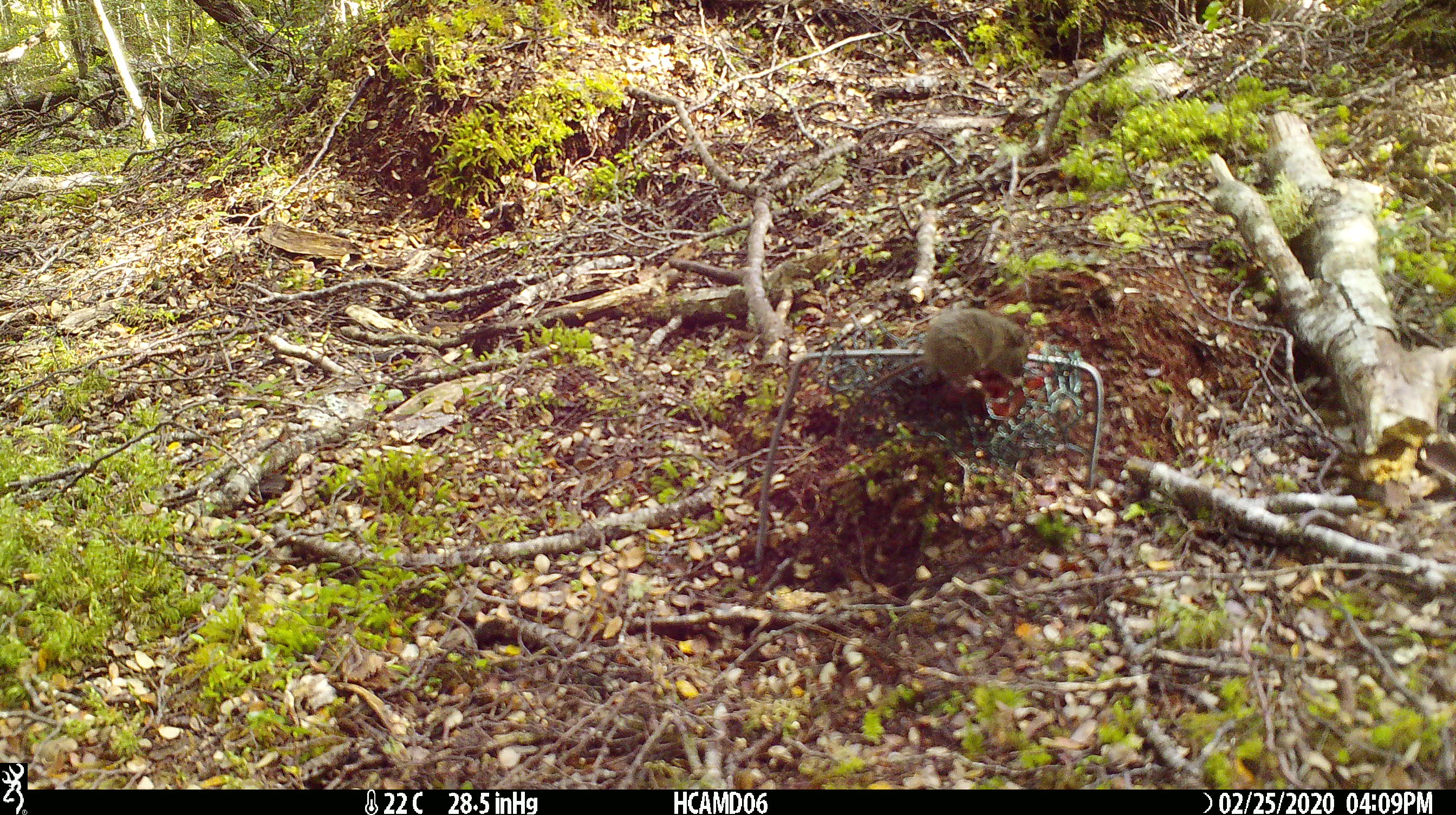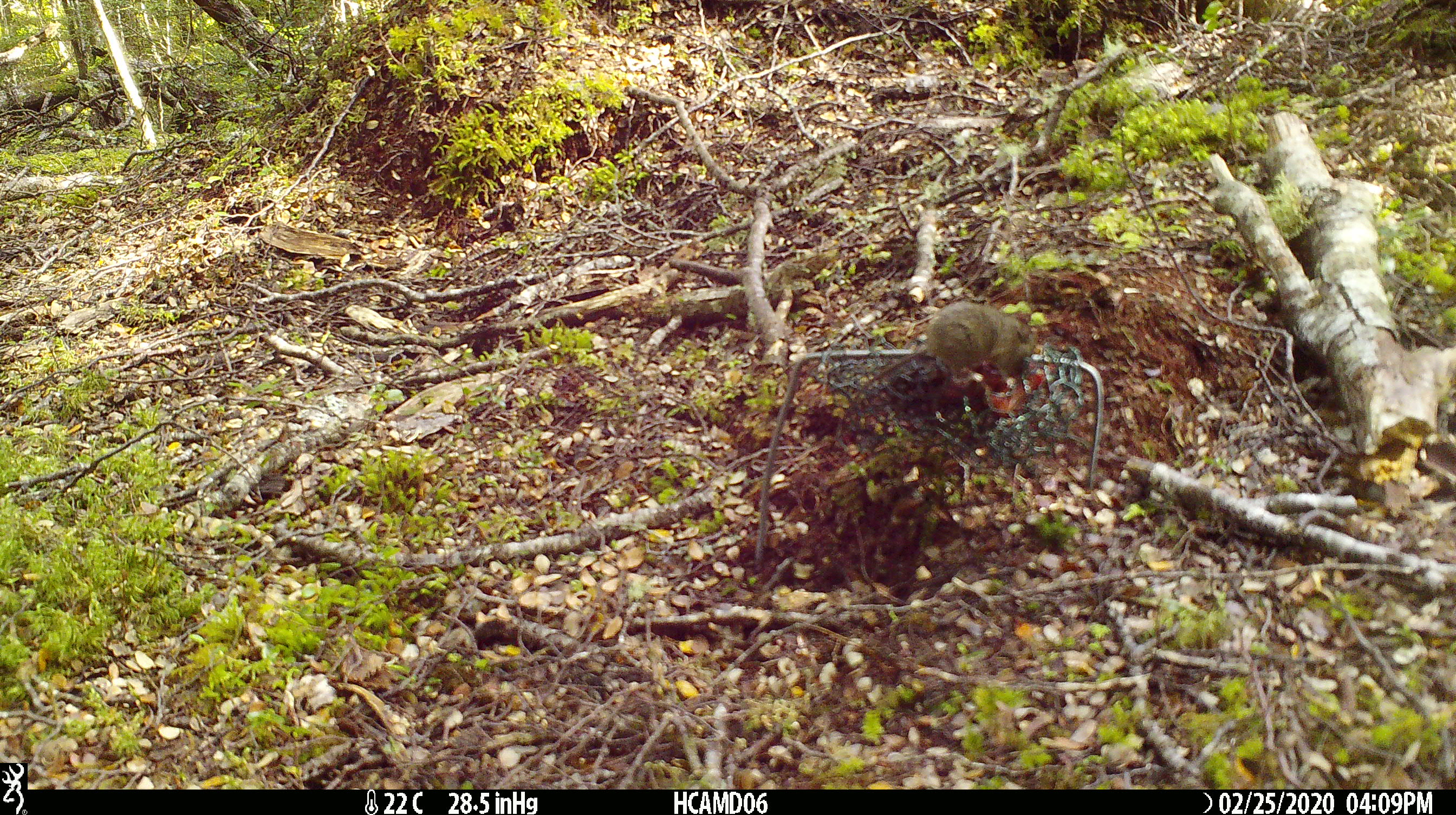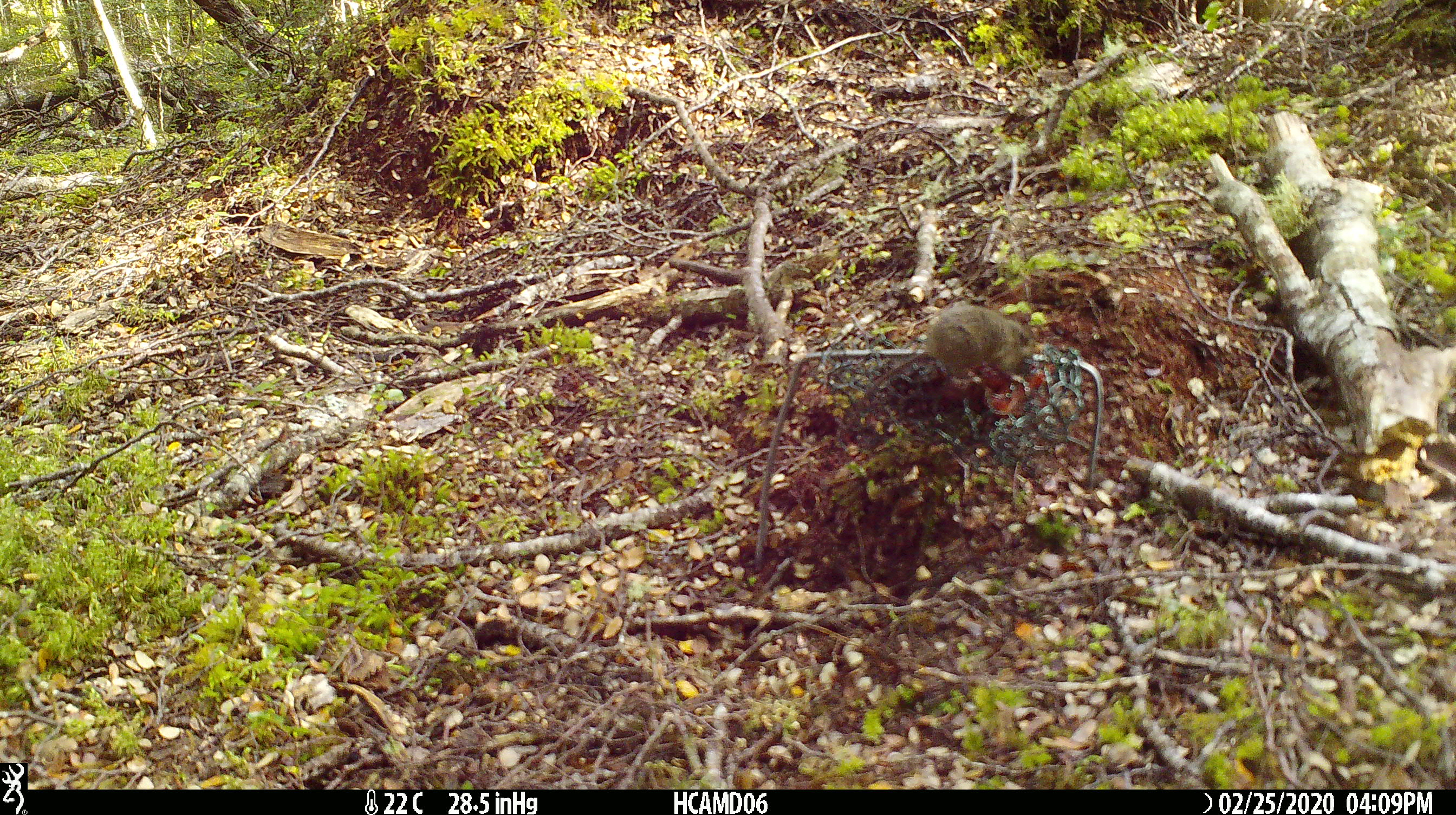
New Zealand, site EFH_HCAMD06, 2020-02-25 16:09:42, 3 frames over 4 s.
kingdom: Animalia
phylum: Chordata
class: Mammalia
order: Rodentia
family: Muridae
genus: Mus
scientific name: Mus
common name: mouse